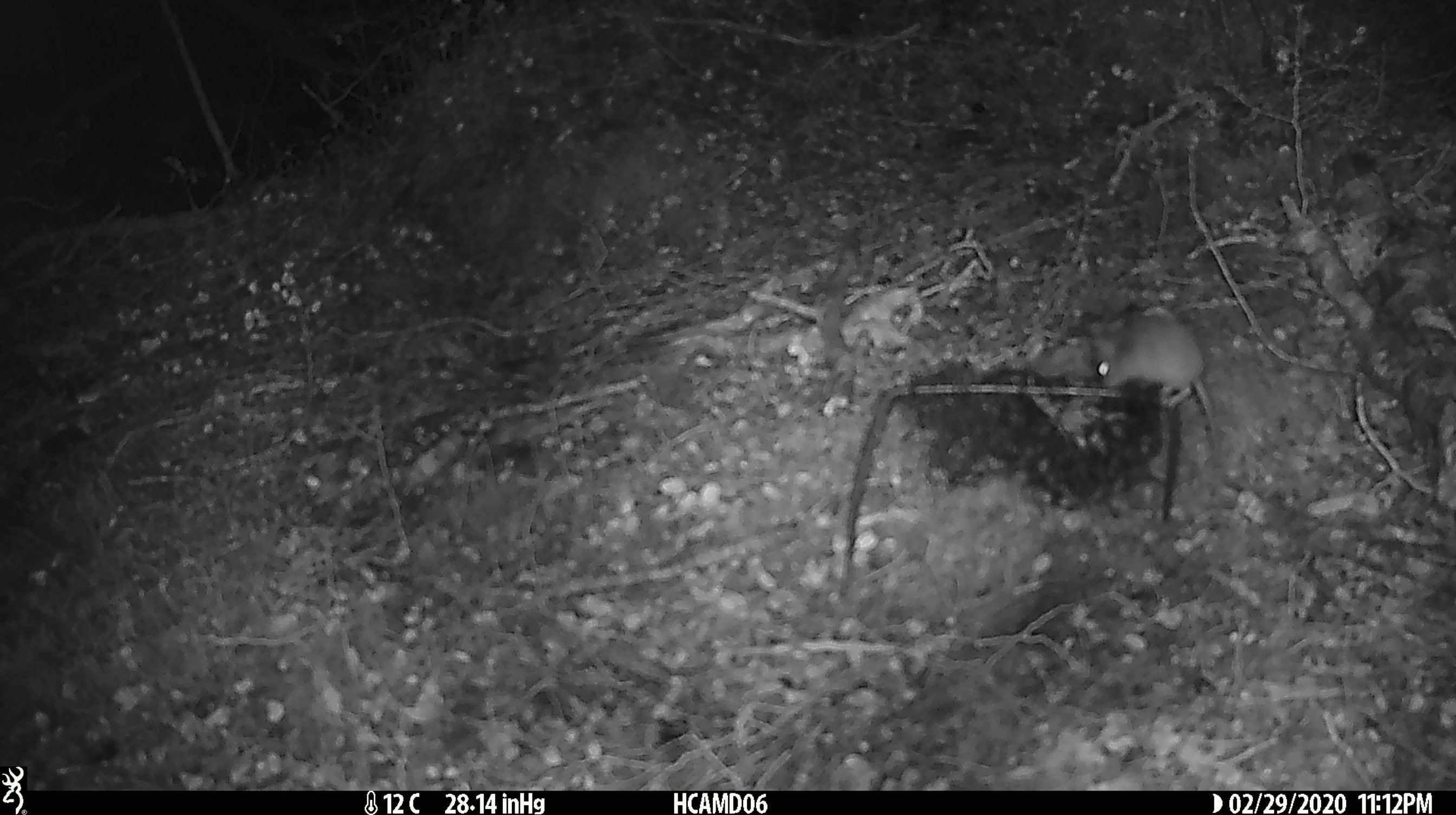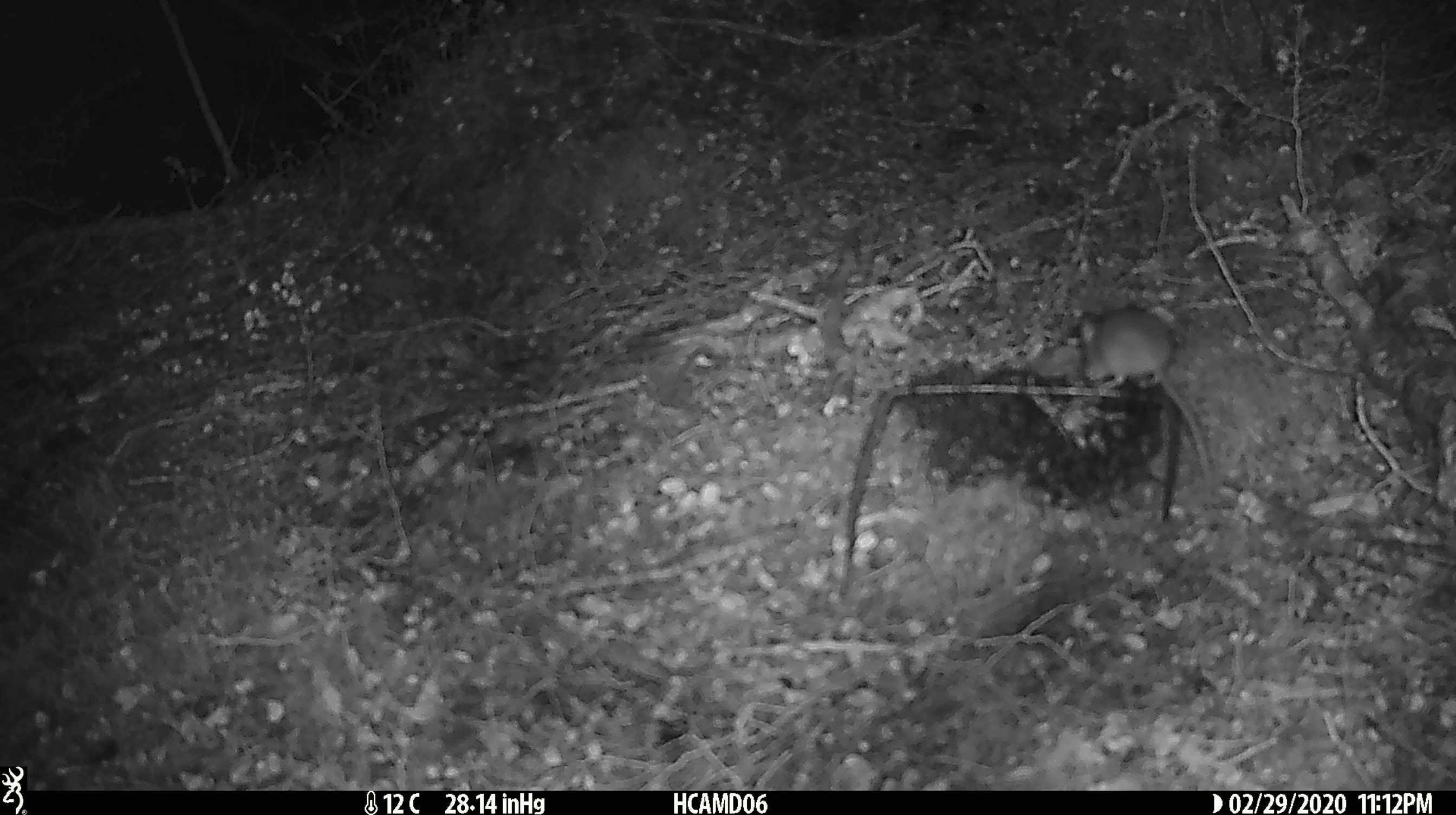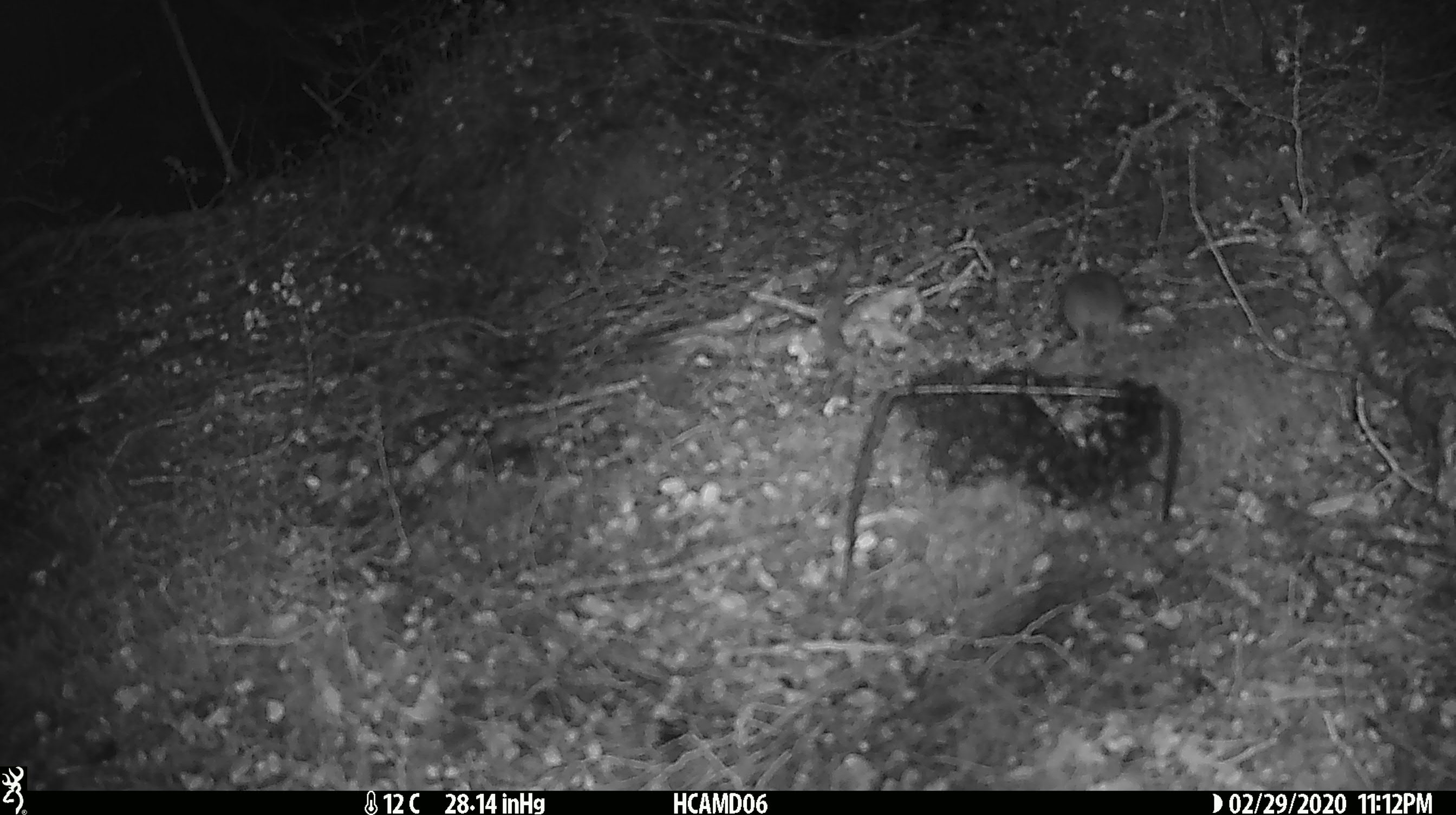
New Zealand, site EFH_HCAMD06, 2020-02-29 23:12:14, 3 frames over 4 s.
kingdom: Animalia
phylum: Chordata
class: Mammalia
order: Rodentia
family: Muridae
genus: Mus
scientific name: Mus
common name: mouse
Mouse (Mus).